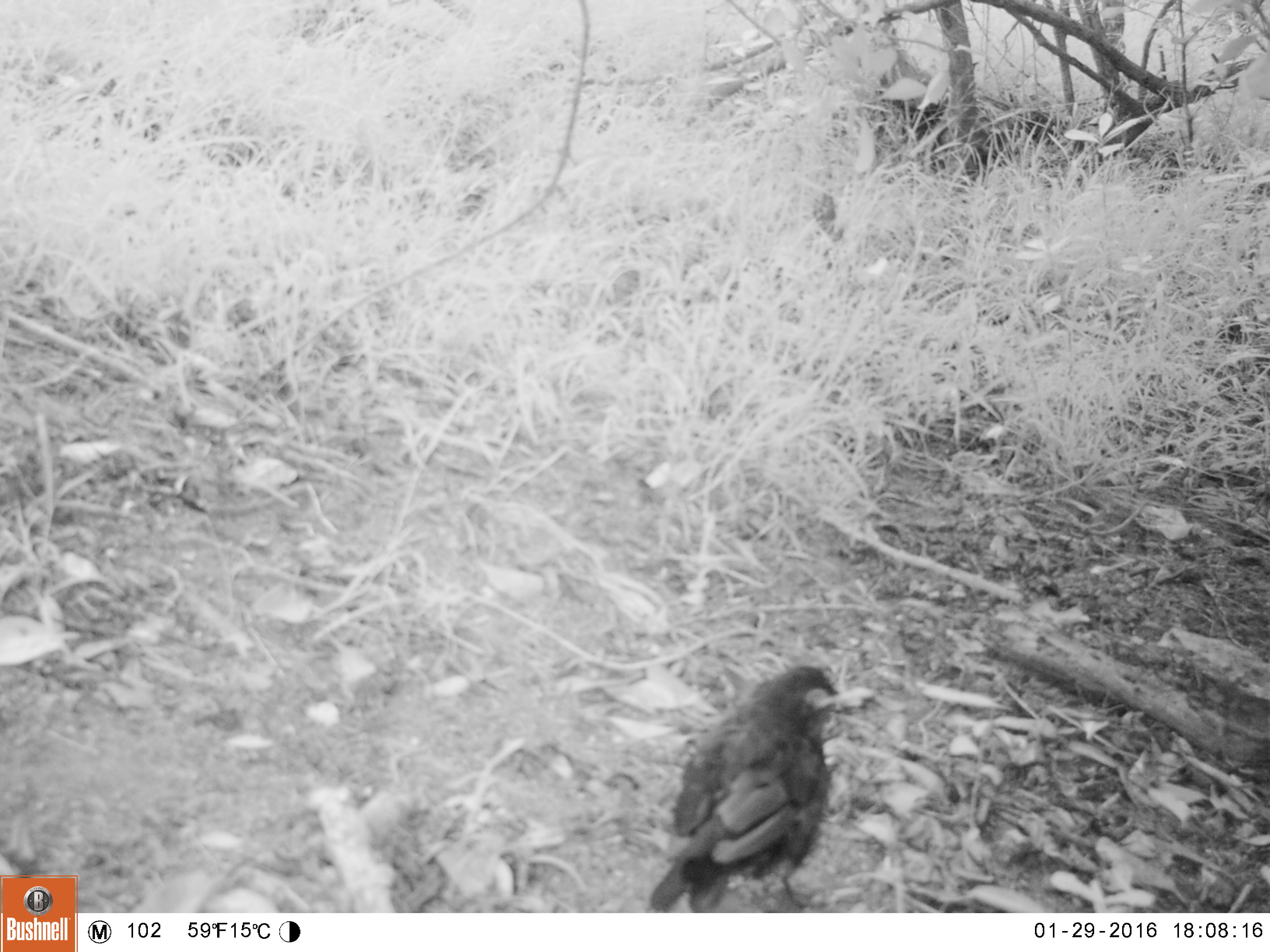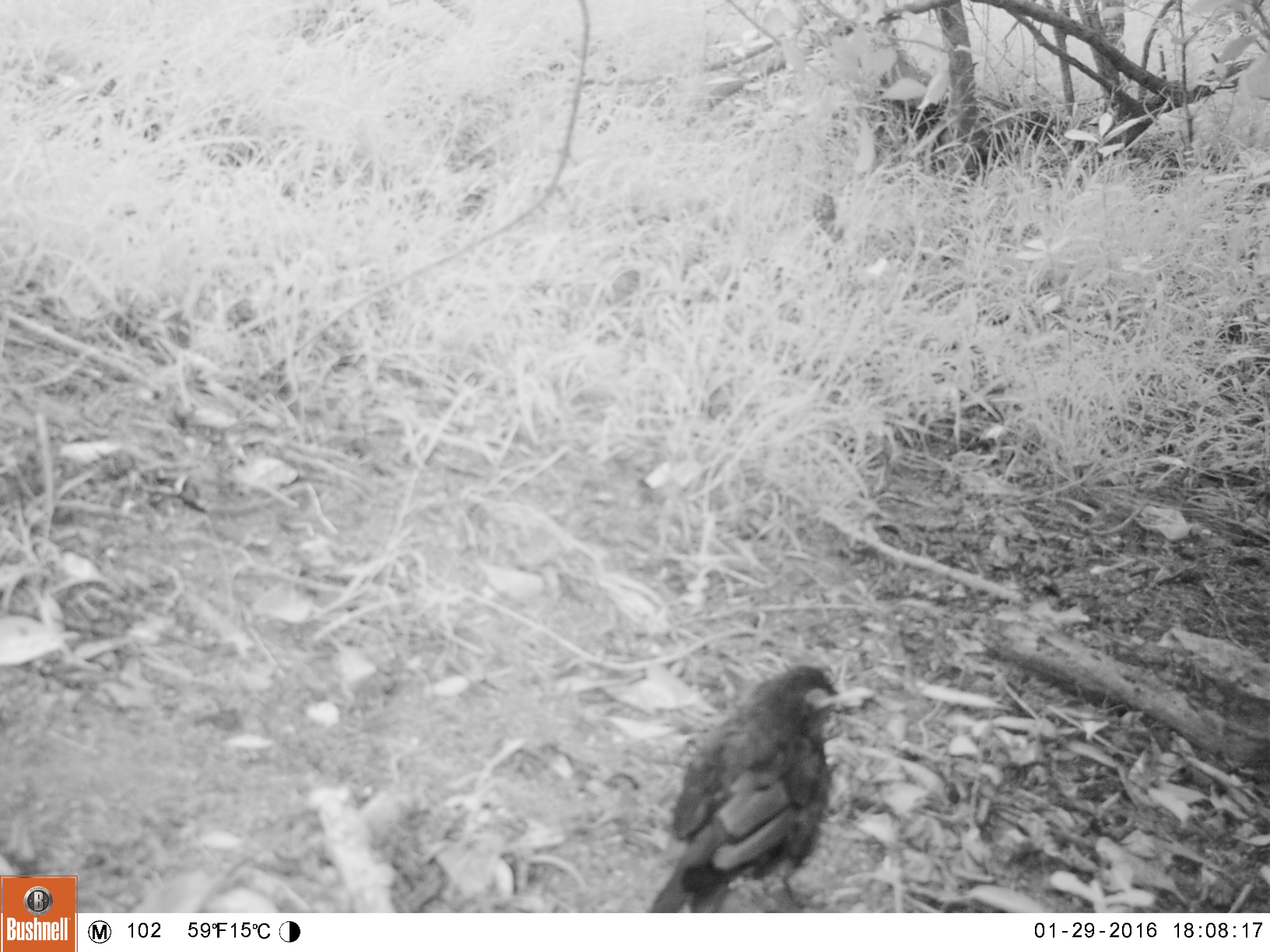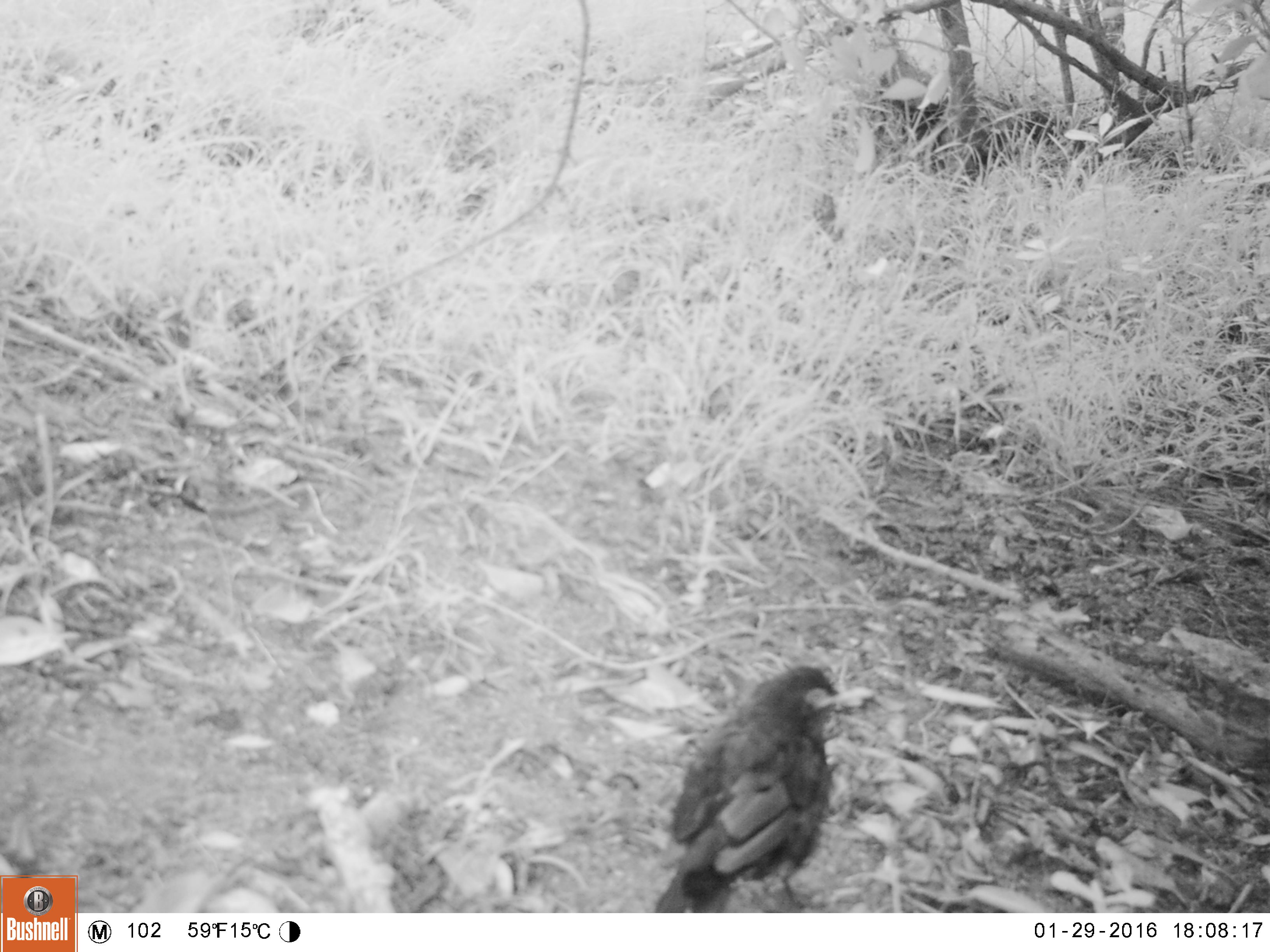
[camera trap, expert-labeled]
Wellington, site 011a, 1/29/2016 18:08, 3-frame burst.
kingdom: Animalia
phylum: Chordata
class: Aves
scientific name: Aves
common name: bird